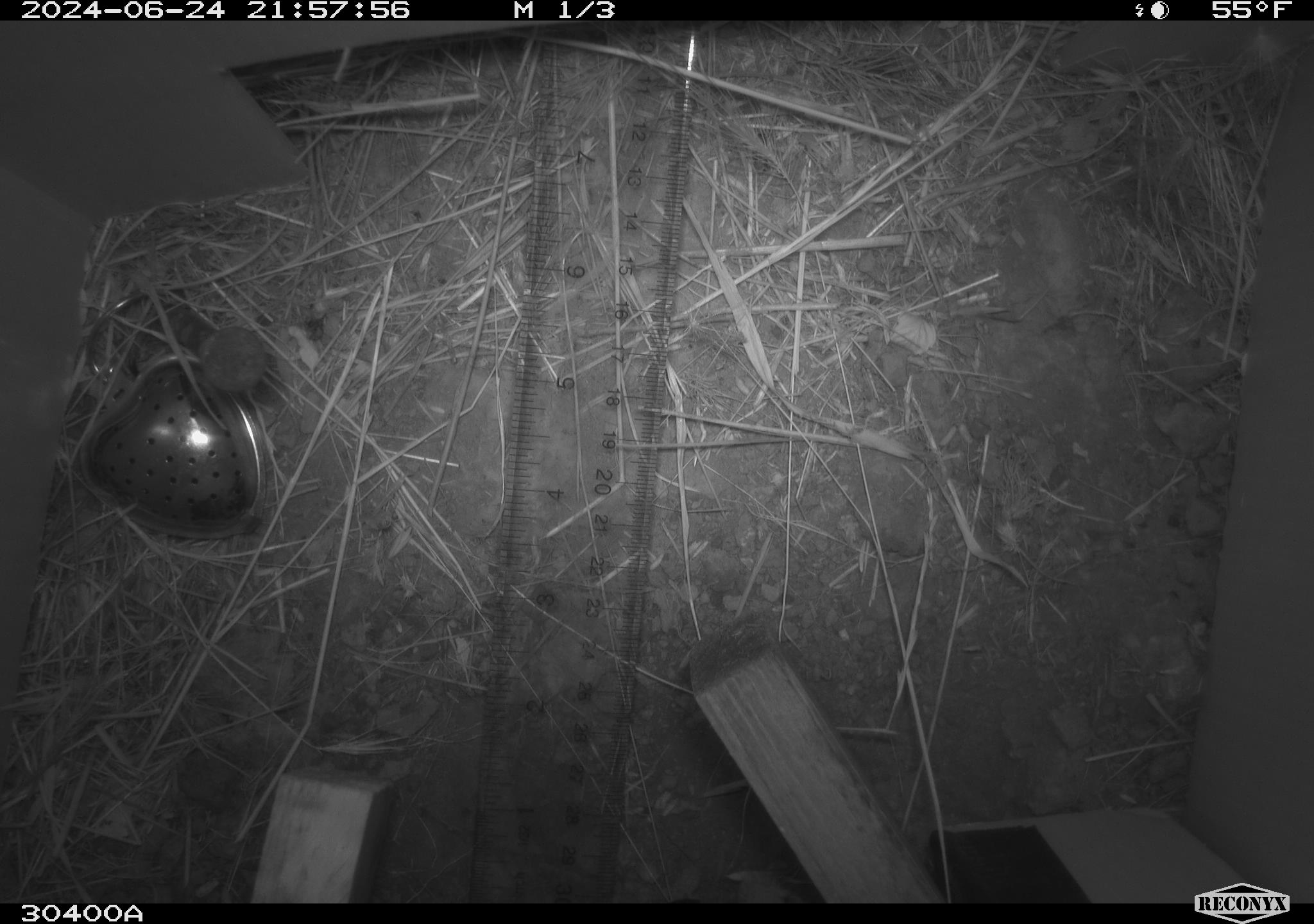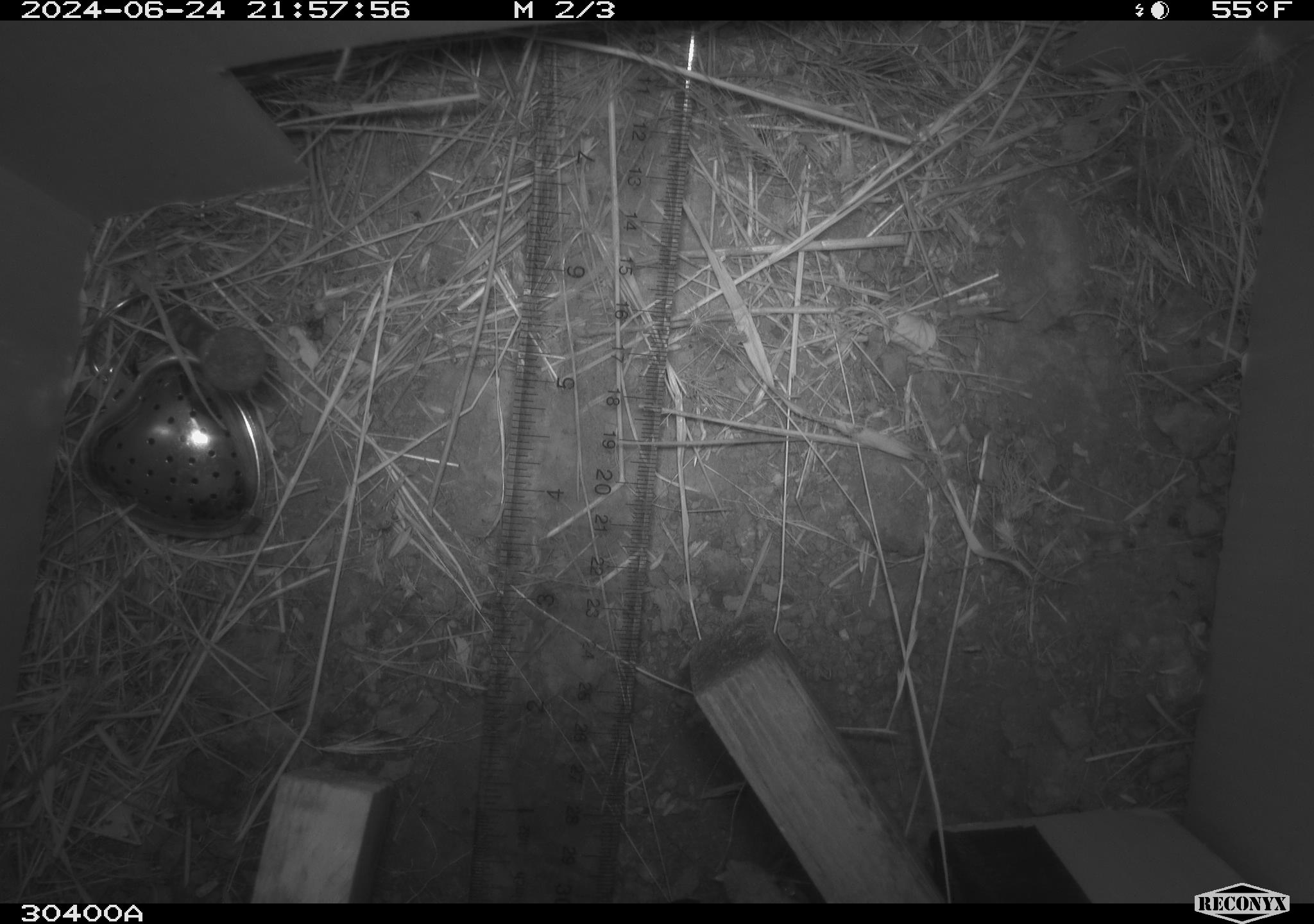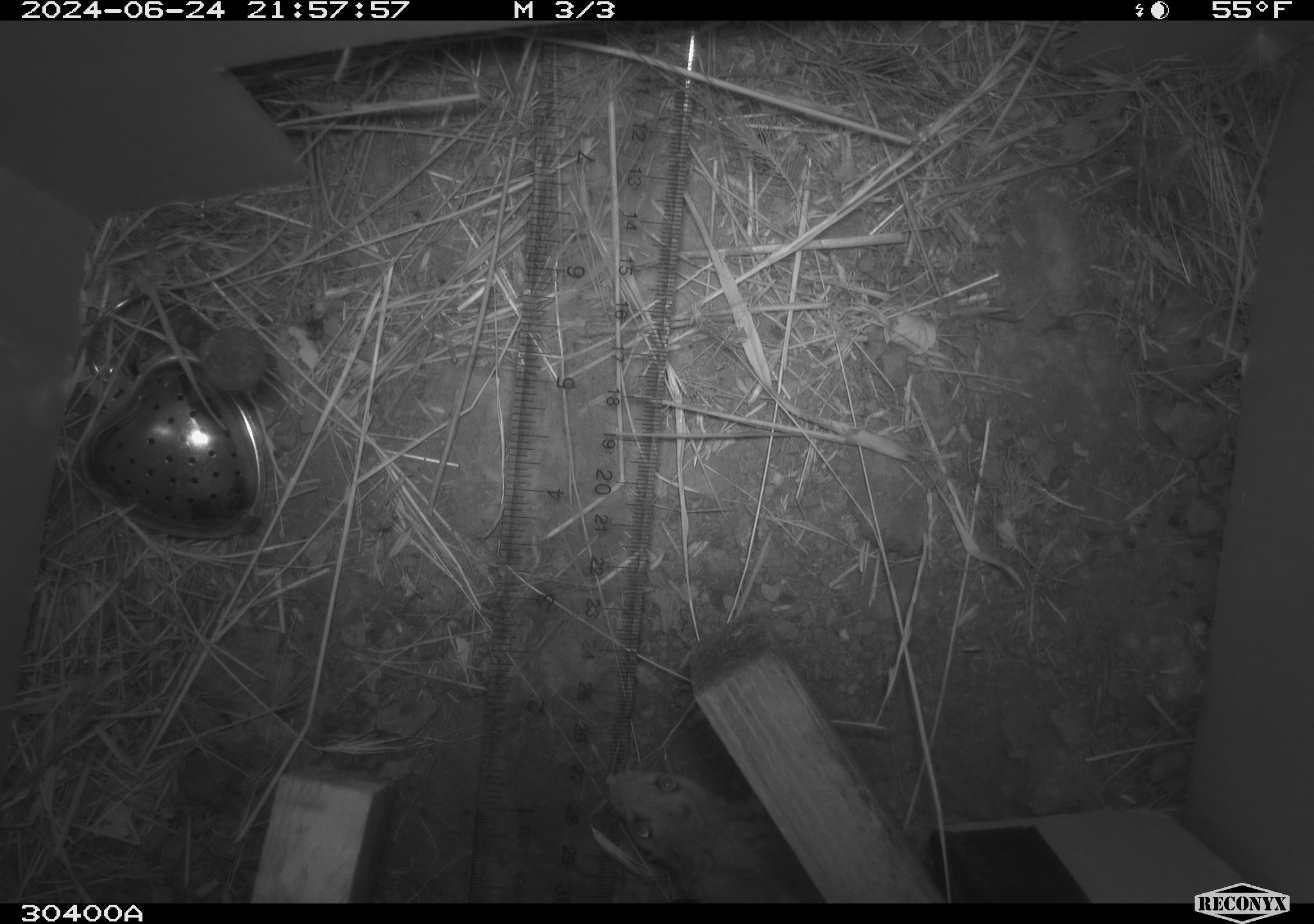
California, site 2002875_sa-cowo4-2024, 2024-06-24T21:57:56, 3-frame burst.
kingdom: Animalia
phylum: Chordata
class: Mammalia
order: Rodentia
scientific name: Rodentia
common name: rodent